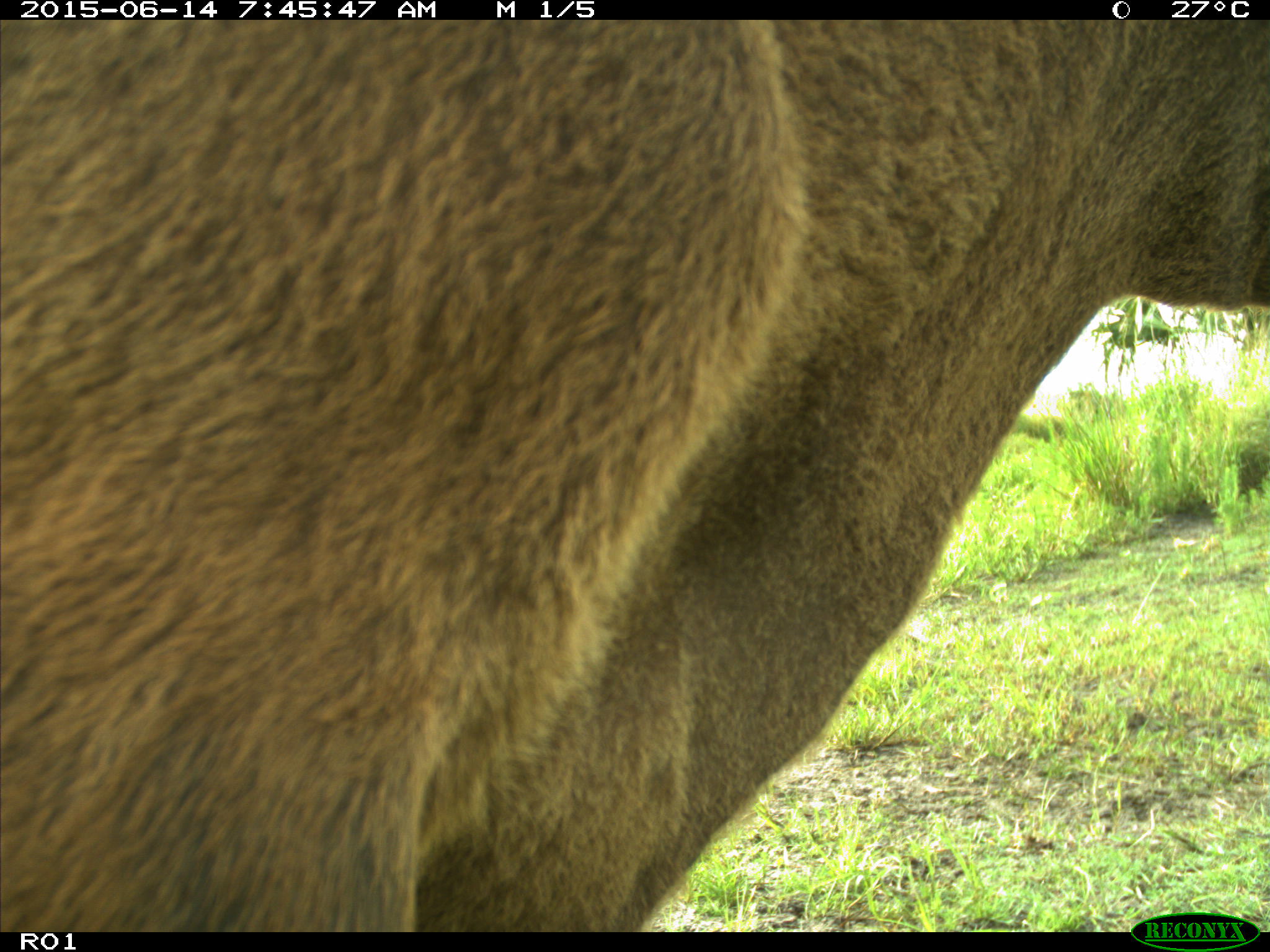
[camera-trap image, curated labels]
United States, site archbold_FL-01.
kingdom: Animalia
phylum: Chordata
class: Mammalia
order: Artiodactyla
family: Bovidae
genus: Bos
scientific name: Bos taurus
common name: domestic cow